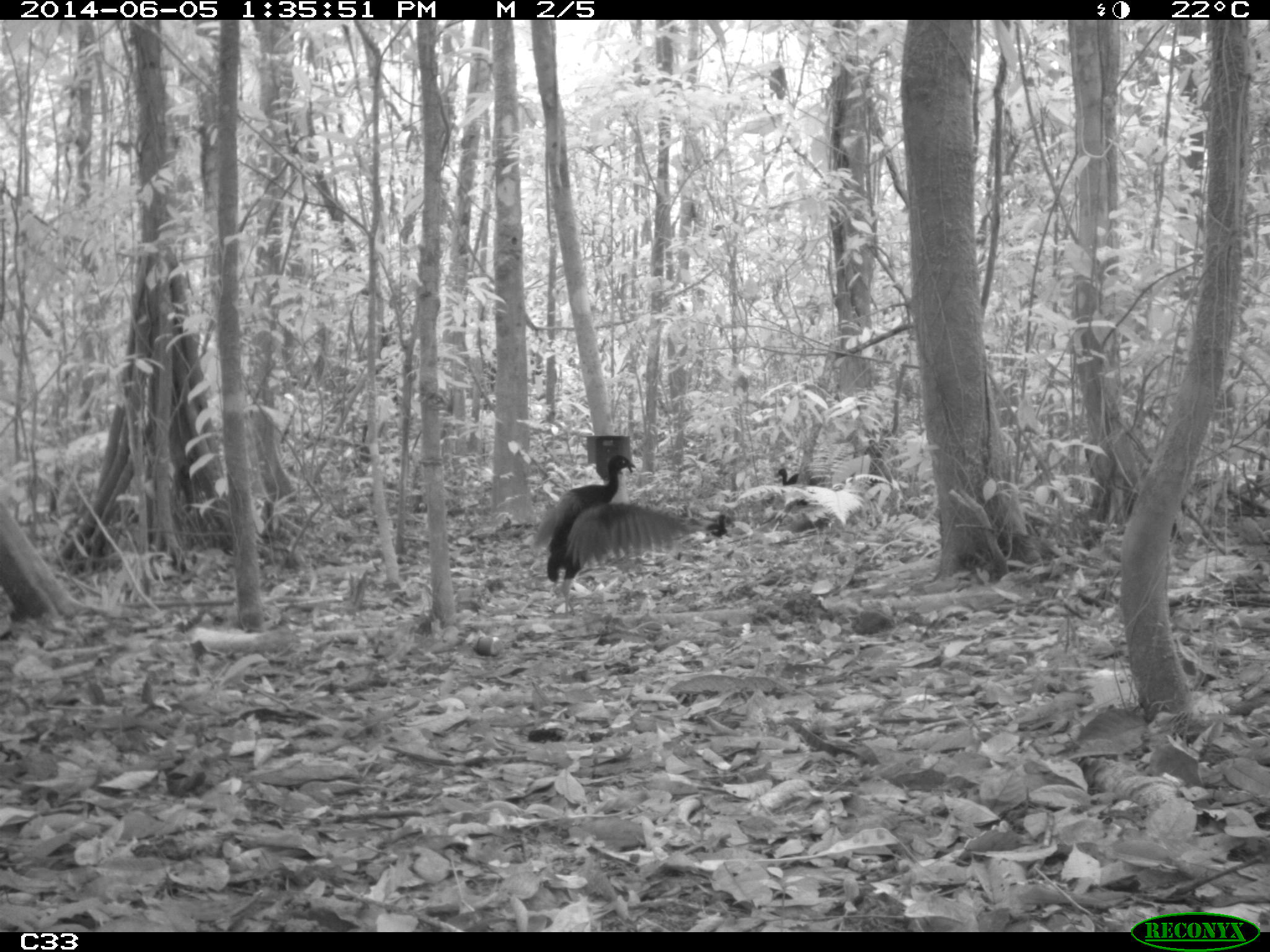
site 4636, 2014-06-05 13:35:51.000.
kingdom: Animalia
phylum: Chordata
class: Aves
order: Gruiformes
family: Psophiidae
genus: Psophia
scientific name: Psophia crepitans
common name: gray-winged trumpeter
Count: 6.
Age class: adult.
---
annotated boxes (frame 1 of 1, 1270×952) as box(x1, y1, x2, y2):
psophia crepitans: box(526, 452, 691, 620); box(774, 467, 817, 508); box(706, 514, 727, 538)